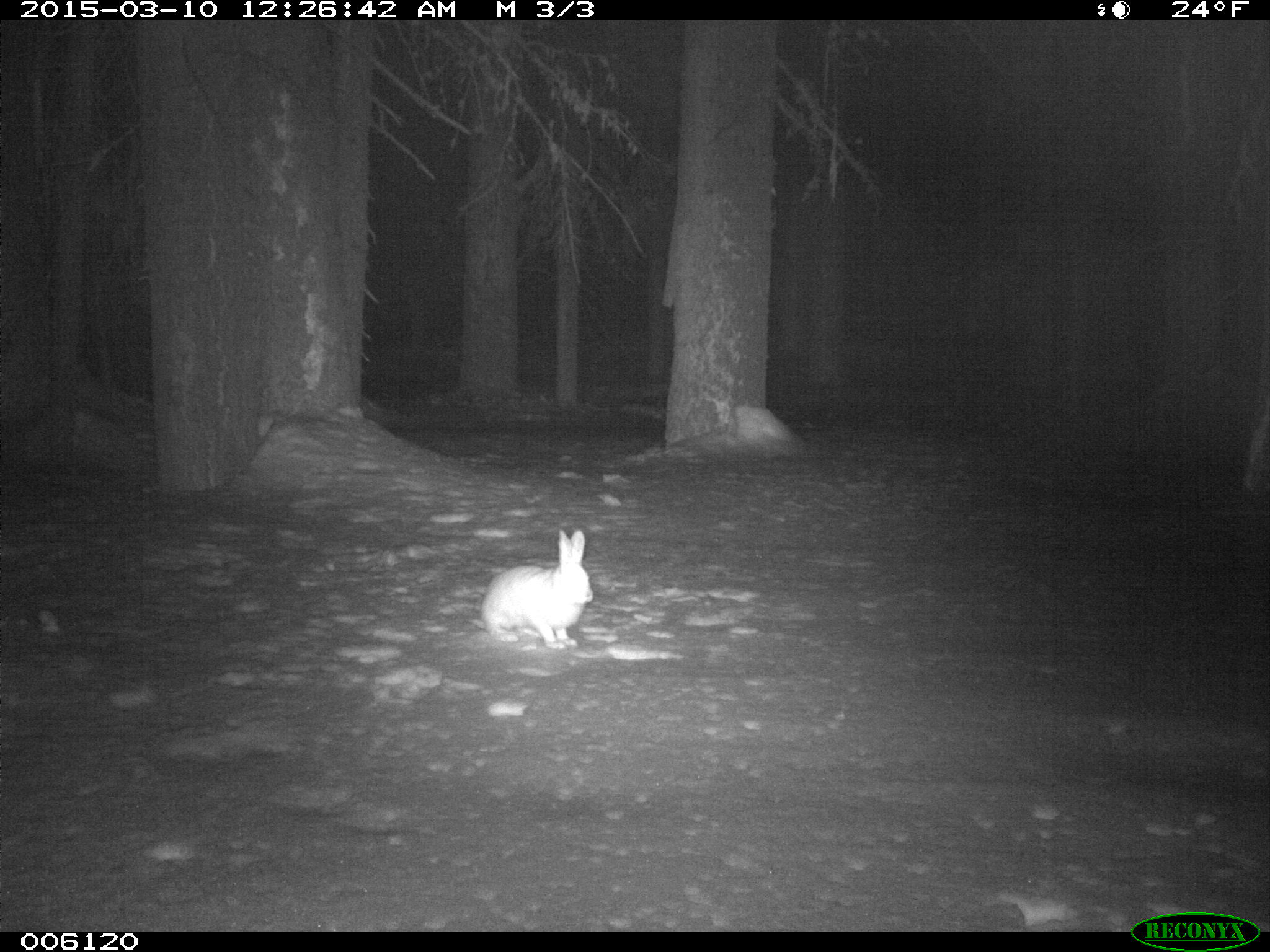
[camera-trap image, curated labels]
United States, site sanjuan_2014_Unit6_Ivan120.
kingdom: Animalia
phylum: Chordata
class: Mammalia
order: Lagomorpha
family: Leporidae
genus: Lepus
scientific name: Lepus americanus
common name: snowshoe hare